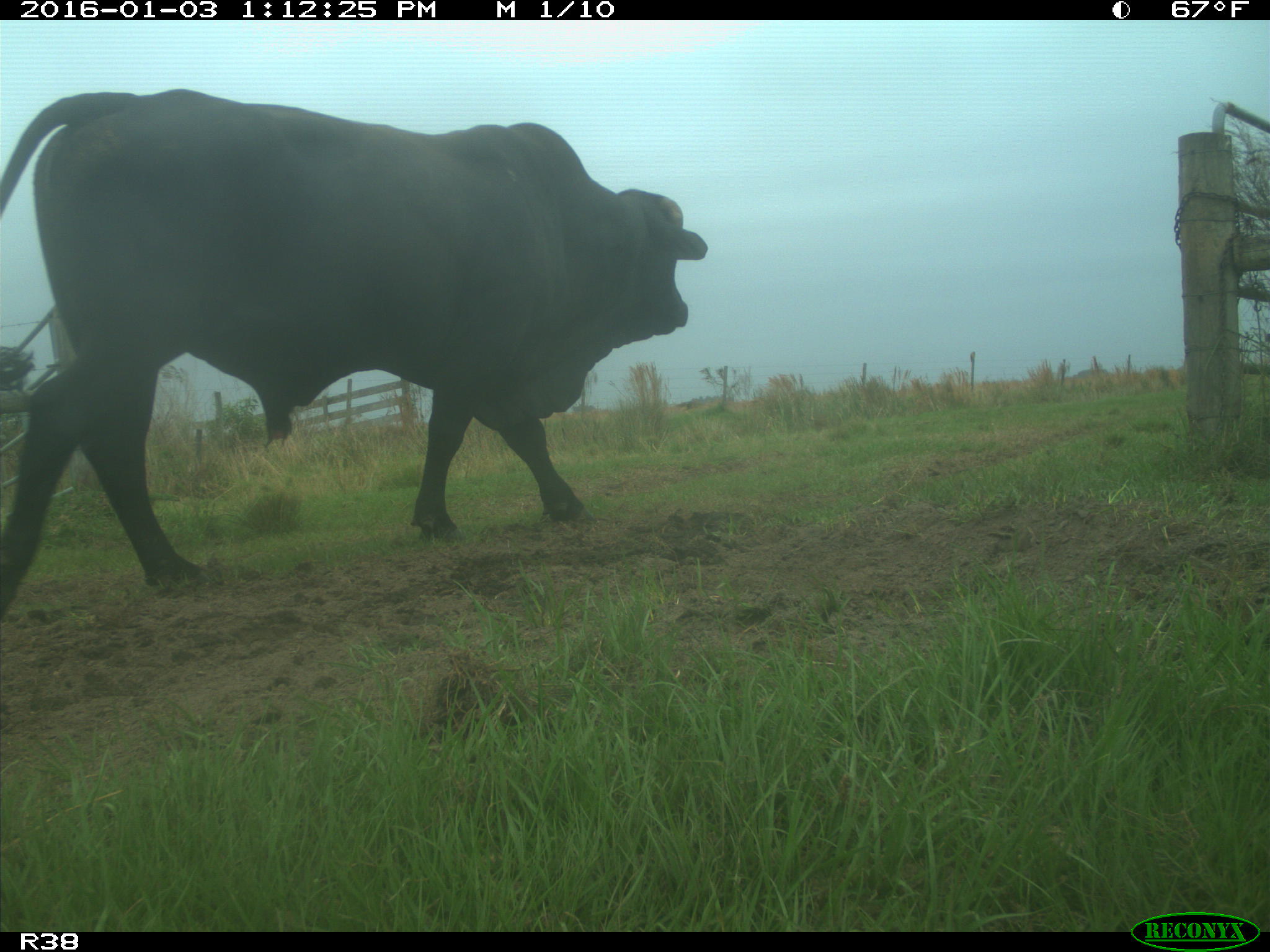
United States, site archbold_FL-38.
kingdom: Animalia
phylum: Chordata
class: Mammalia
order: Artiodactyla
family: Bovidae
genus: Bos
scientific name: Bos taurus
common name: domestic cow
Bos taurus (domestic cow).